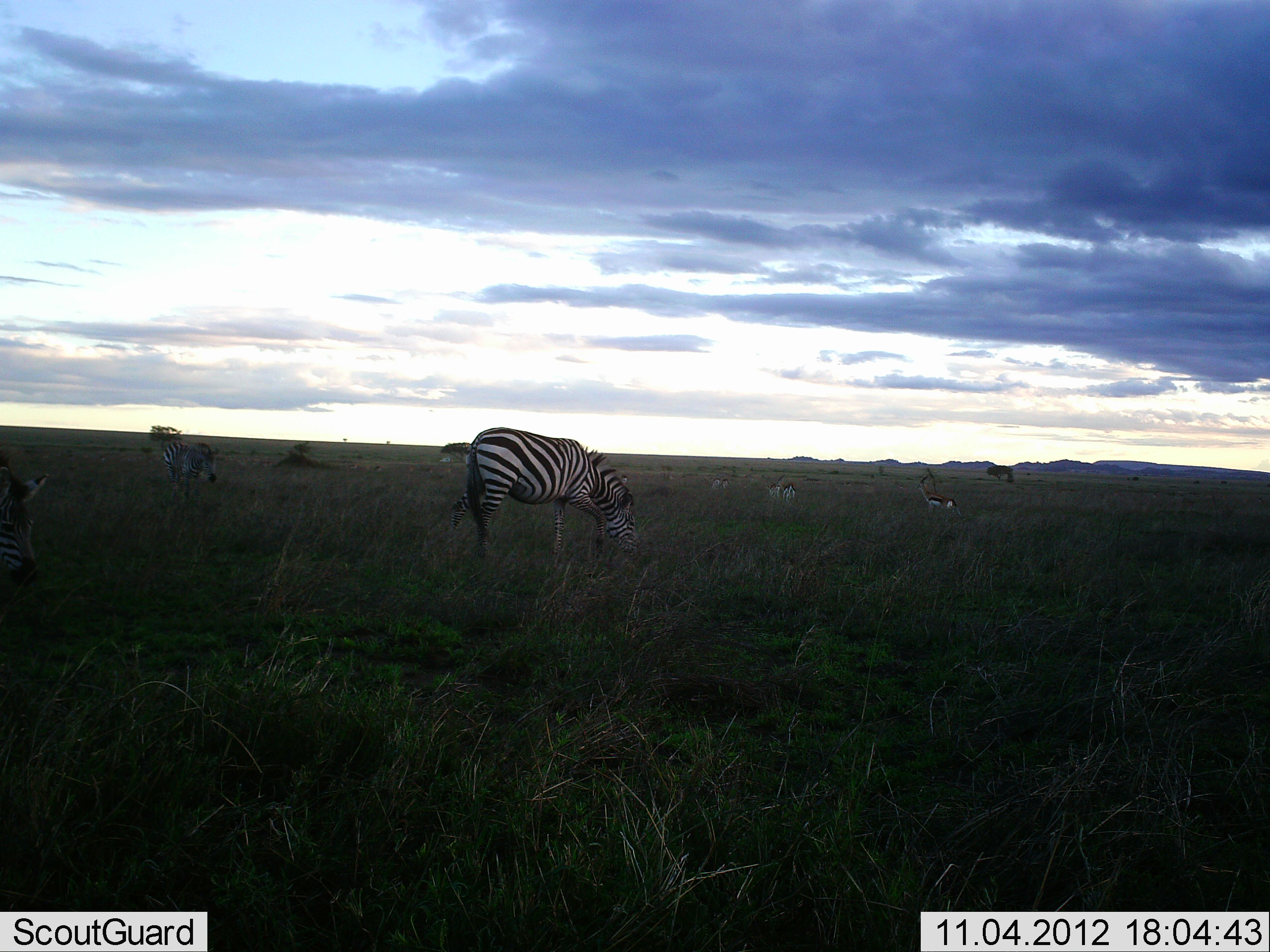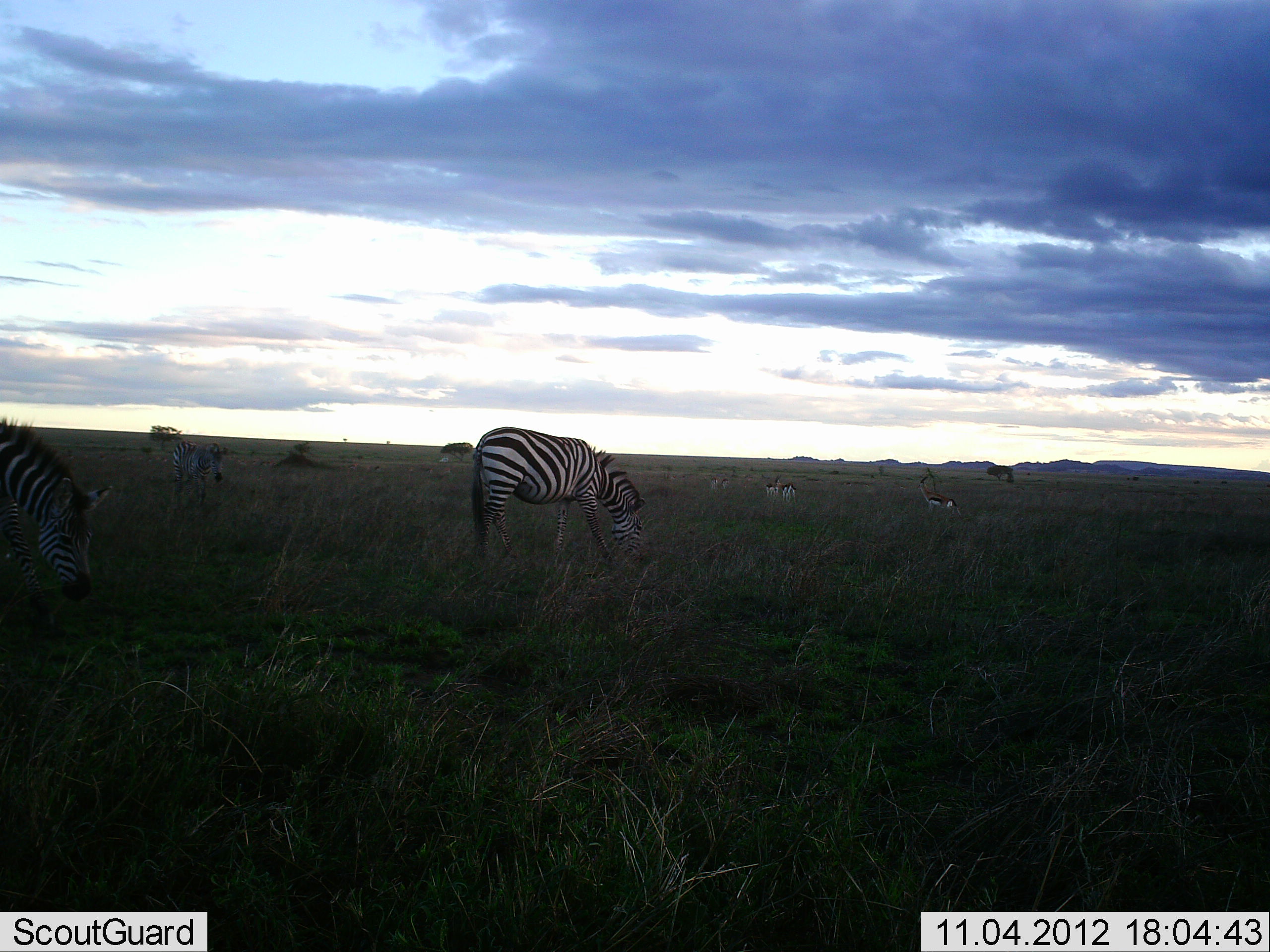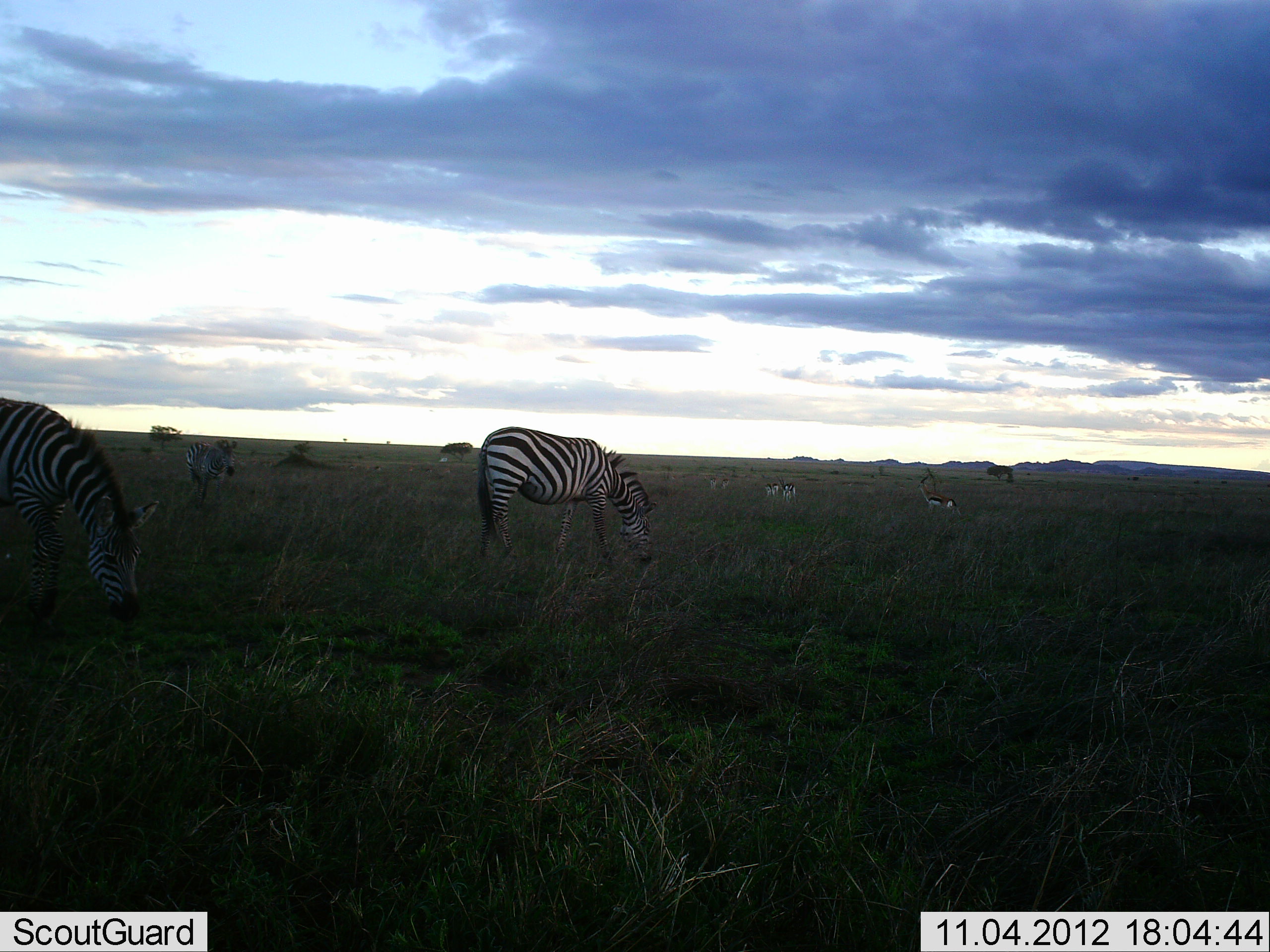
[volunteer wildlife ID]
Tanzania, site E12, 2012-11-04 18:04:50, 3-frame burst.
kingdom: Animalia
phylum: Chordata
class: Mammalia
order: Artiodactyla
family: Bovidae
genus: Eudorcas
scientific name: Eudorcas thomsonii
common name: thomson's gazelle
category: gazellethomsons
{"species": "gazellethomsons (thomson's gazelle) (Eudorcas thomsonii)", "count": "4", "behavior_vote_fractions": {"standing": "80%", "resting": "0%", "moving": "10%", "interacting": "0%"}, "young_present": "0%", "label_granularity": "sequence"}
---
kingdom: Animalia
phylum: Chordata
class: Mammalia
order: Perissodactyla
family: Equidae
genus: Equus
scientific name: Equus quagga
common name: plains zebra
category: zebra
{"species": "zebra (plains zebra) (Equus quagga)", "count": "3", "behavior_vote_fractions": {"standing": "13%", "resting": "0%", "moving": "33%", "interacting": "7%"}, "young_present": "0%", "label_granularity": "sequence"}